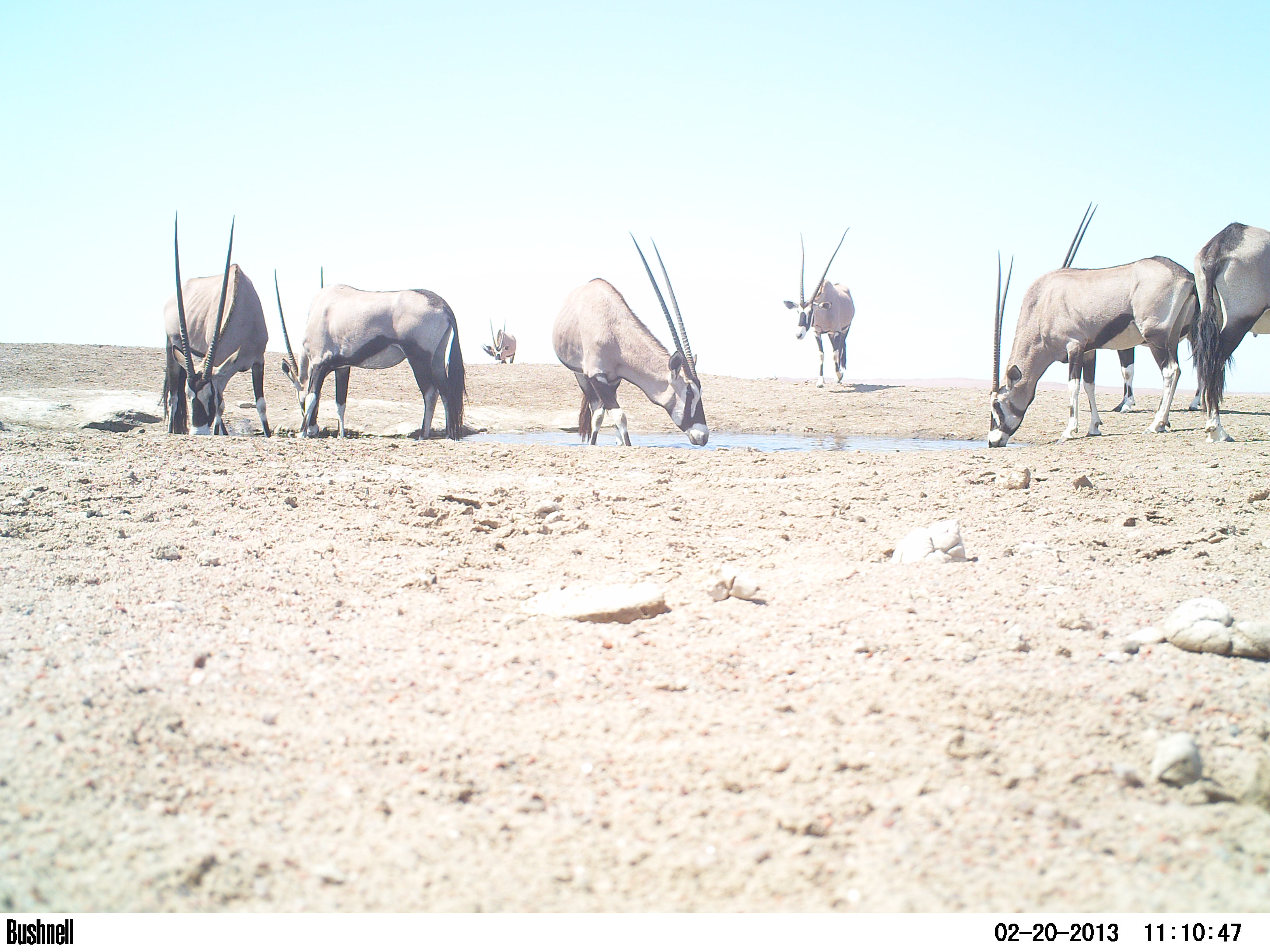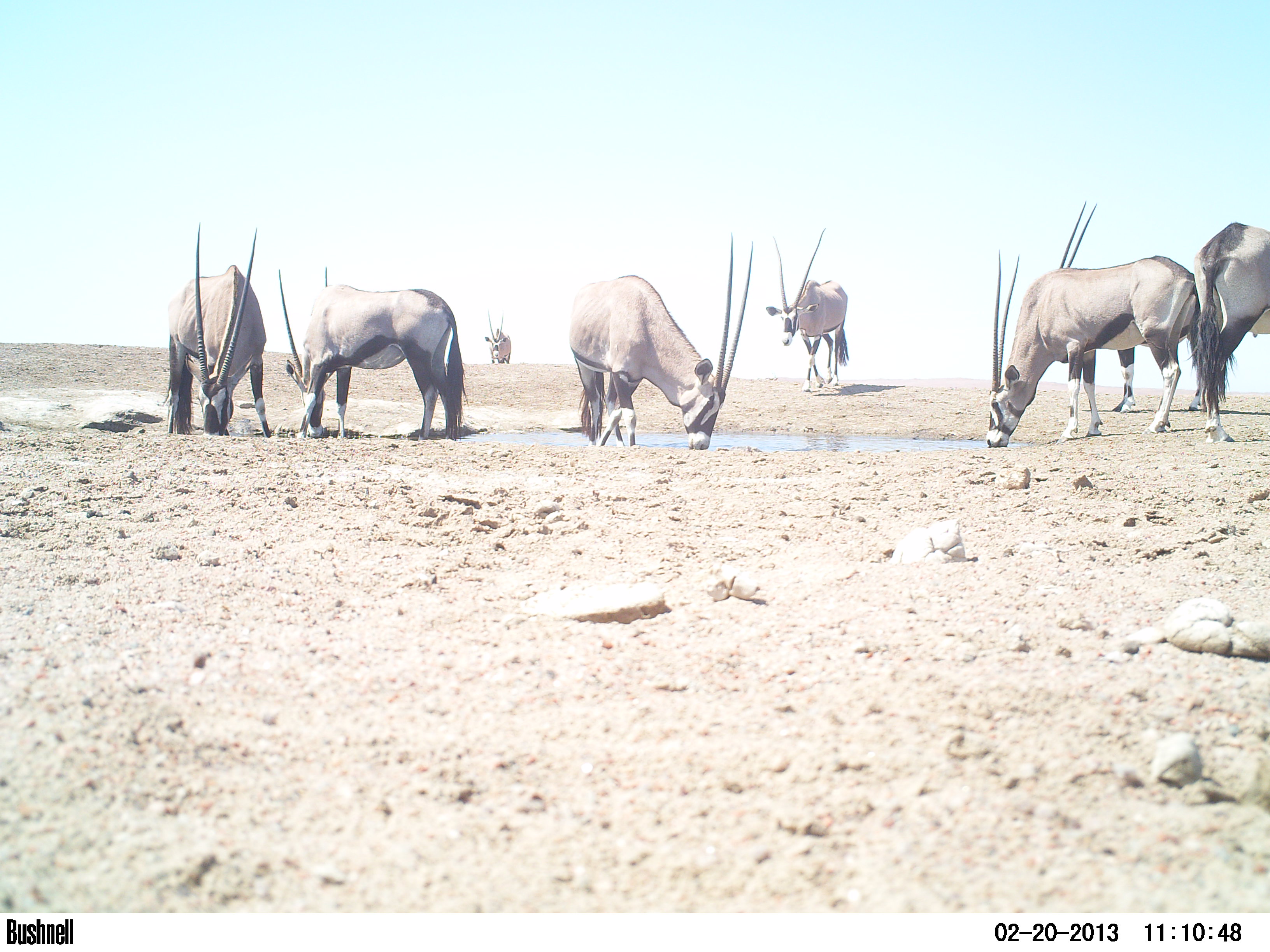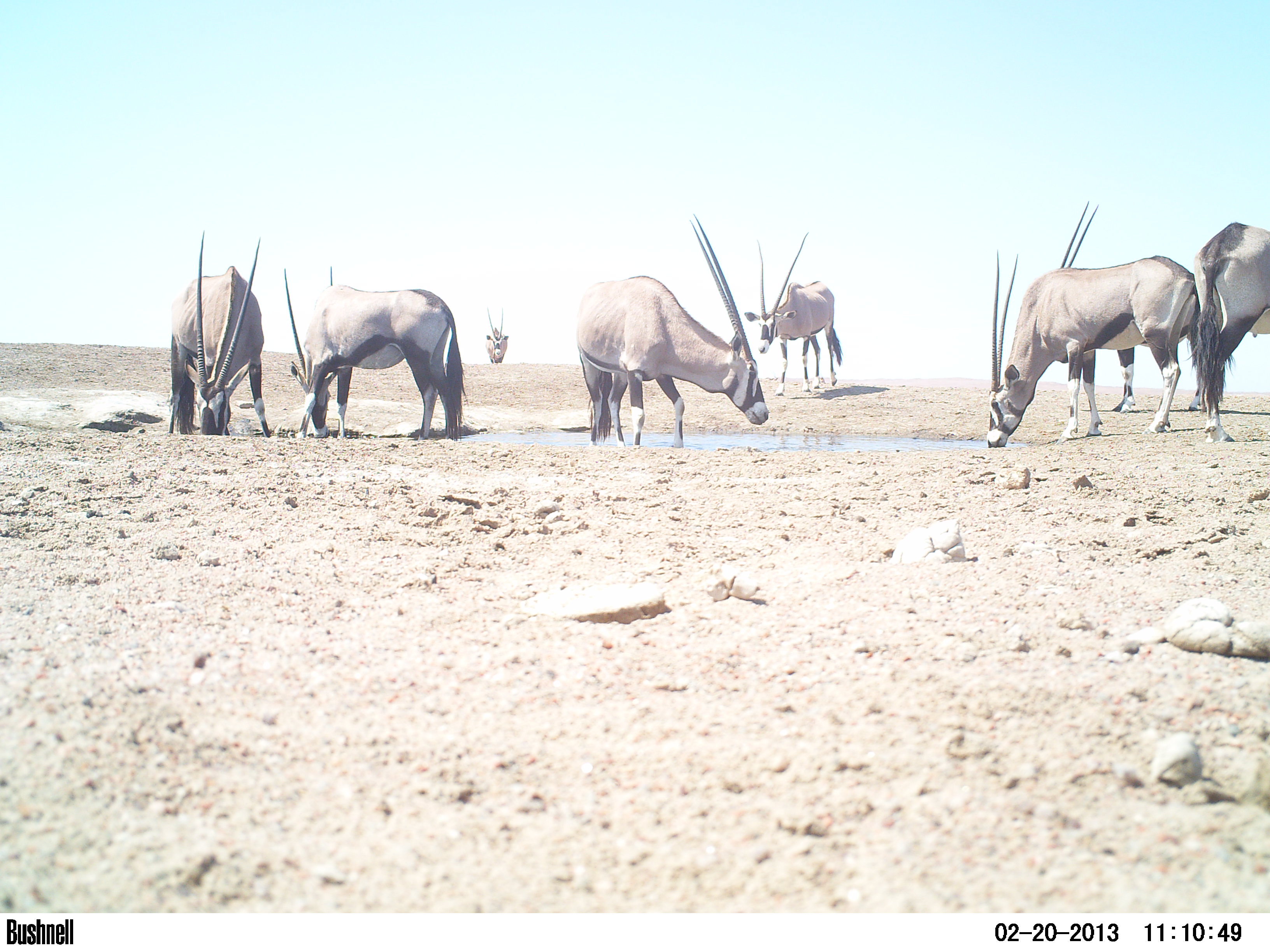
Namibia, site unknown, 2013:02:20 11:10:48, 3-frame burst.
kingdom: Animalia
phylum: Chordata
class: Mammalia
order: Artiodactyla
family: Bovidae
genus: Oryx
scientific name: Oryx gazella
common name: gemsbok